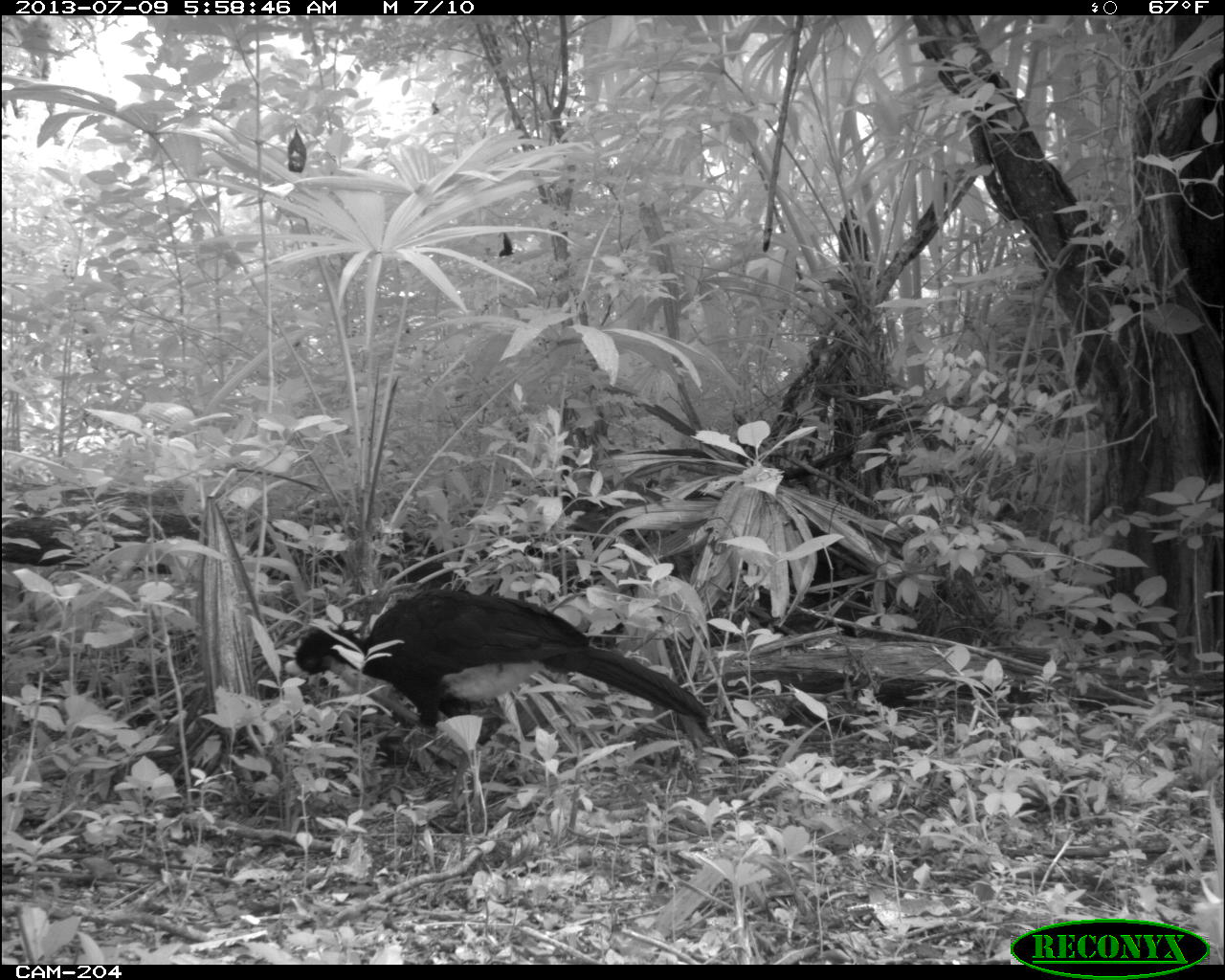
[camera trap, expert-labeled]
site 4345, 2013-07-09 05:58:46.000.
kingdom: Animalia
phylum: Chordata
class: Aves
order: Galliformes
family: Cracidae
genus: Crax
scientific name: Crax rubra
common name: great curassow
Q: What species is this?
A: Crax rubra (great curassow).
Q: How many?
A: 1.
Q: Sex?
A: Male.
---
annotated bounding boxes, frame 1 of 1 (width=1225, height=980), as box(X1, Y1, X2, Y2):
crax rubra: box(284, 587, 712, 812)